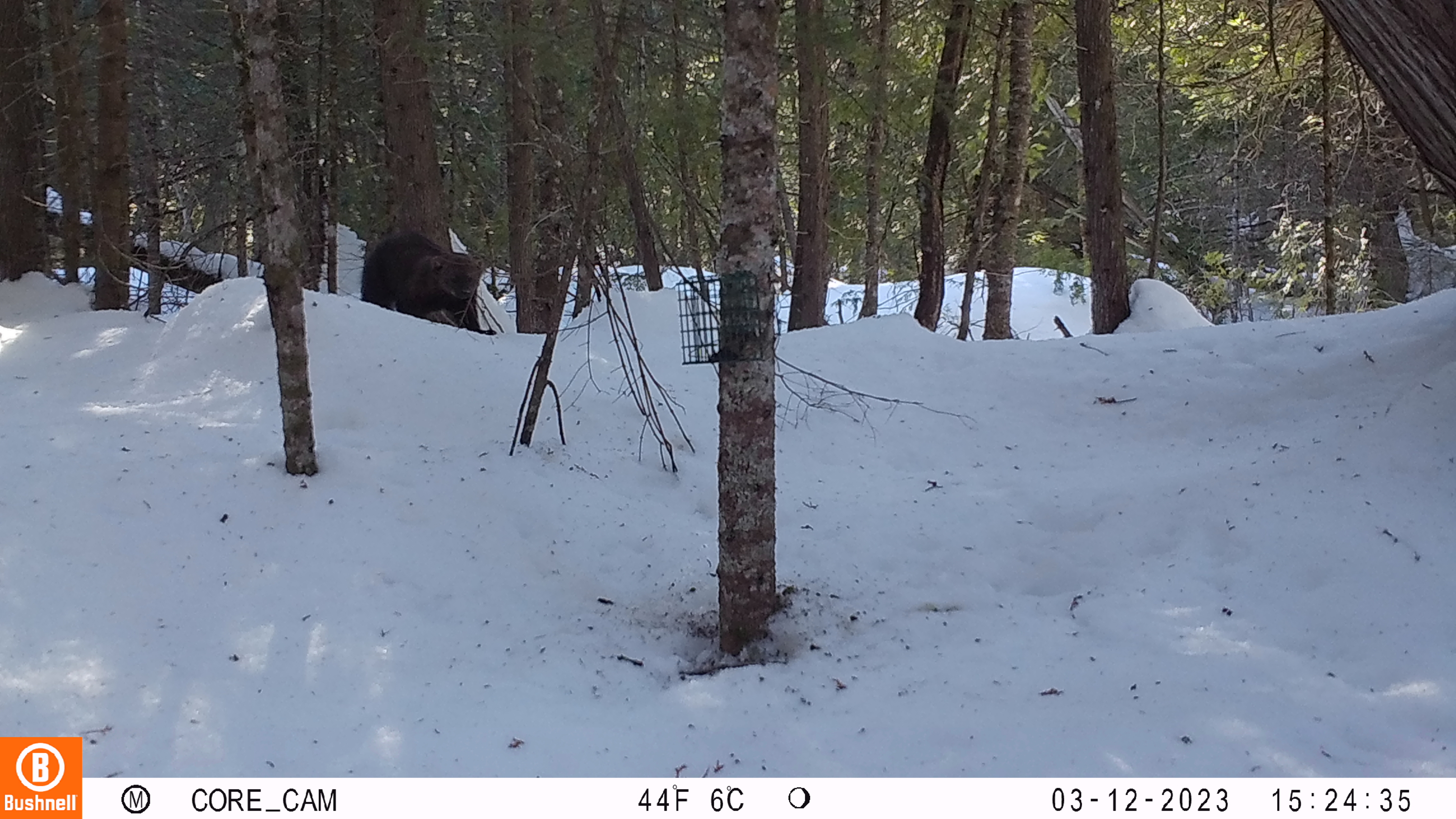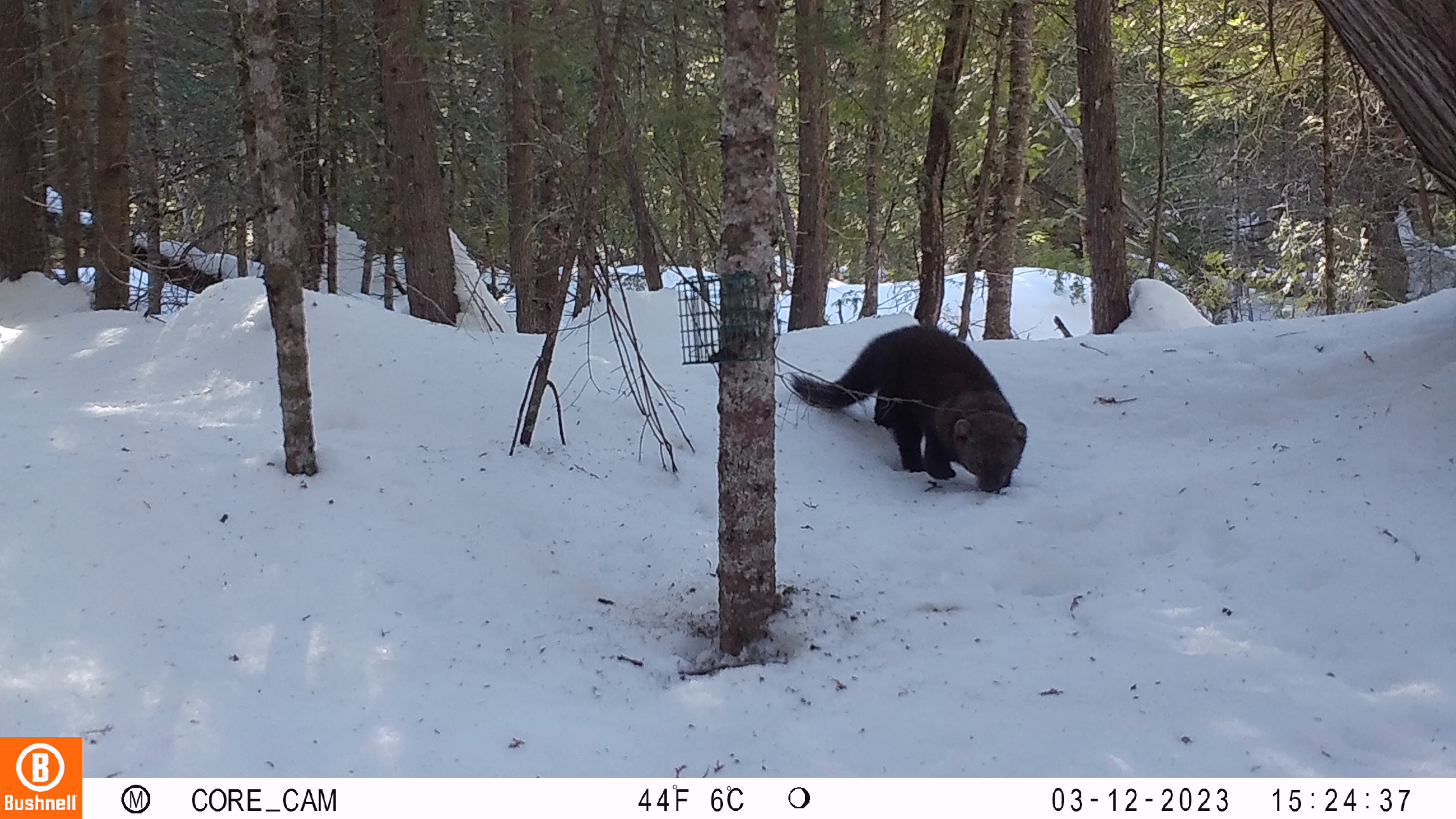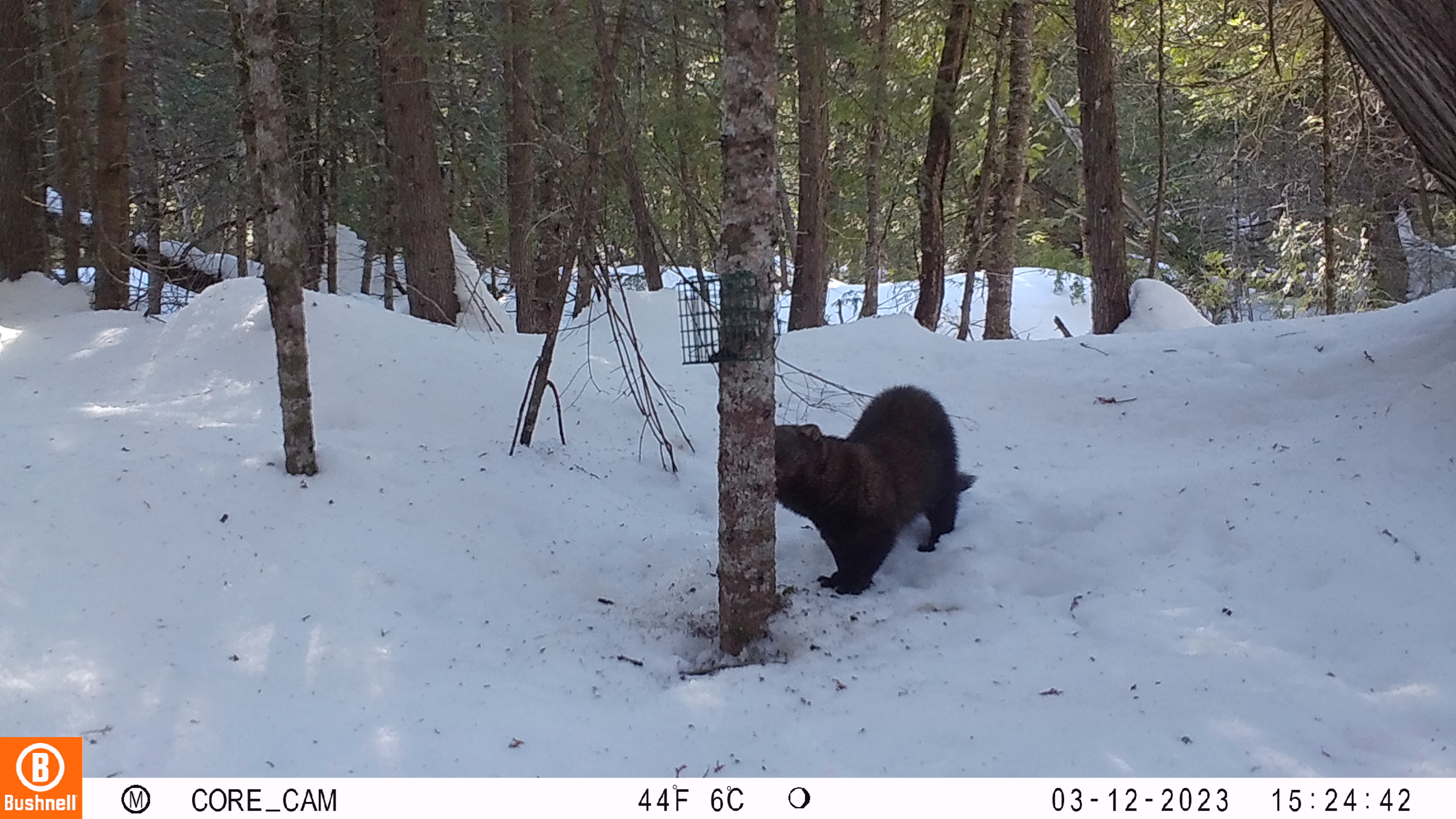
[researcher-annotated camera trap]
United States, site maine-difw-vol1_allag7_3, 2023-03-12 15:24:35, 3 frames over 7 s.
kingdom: Animalia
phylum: Chordata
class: Mammalia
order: Carnivora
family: Mustelidae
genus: Pekania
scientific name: Pekania pennanti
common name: fisher